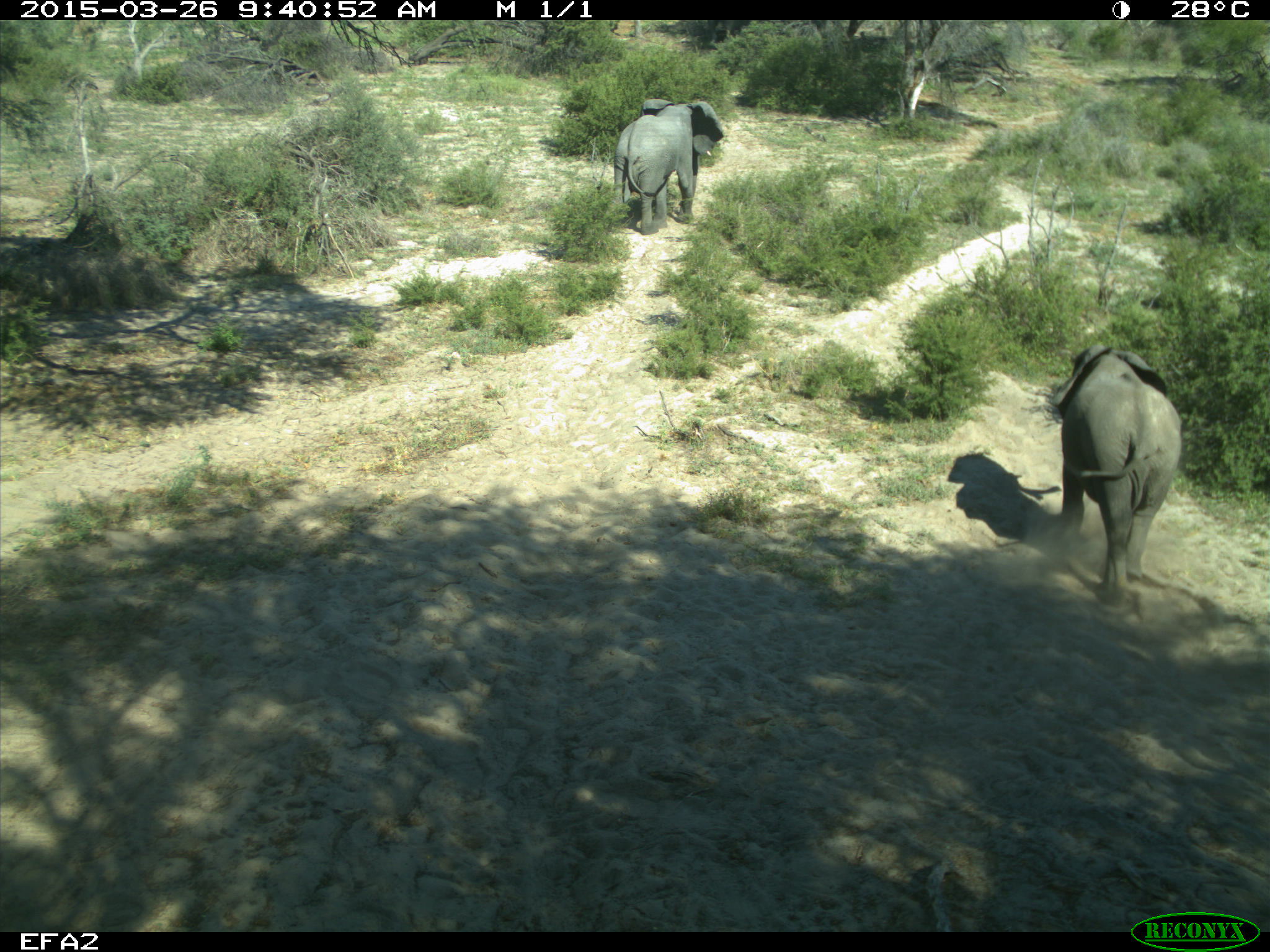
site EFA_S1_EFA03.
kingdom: Animalia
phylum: Chordata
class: Mammalia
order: Proboscidea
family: Elephantidae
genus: Loxodonta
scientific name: Loxodonta africana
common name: african bush elephant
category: elephant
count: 2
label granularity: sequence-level